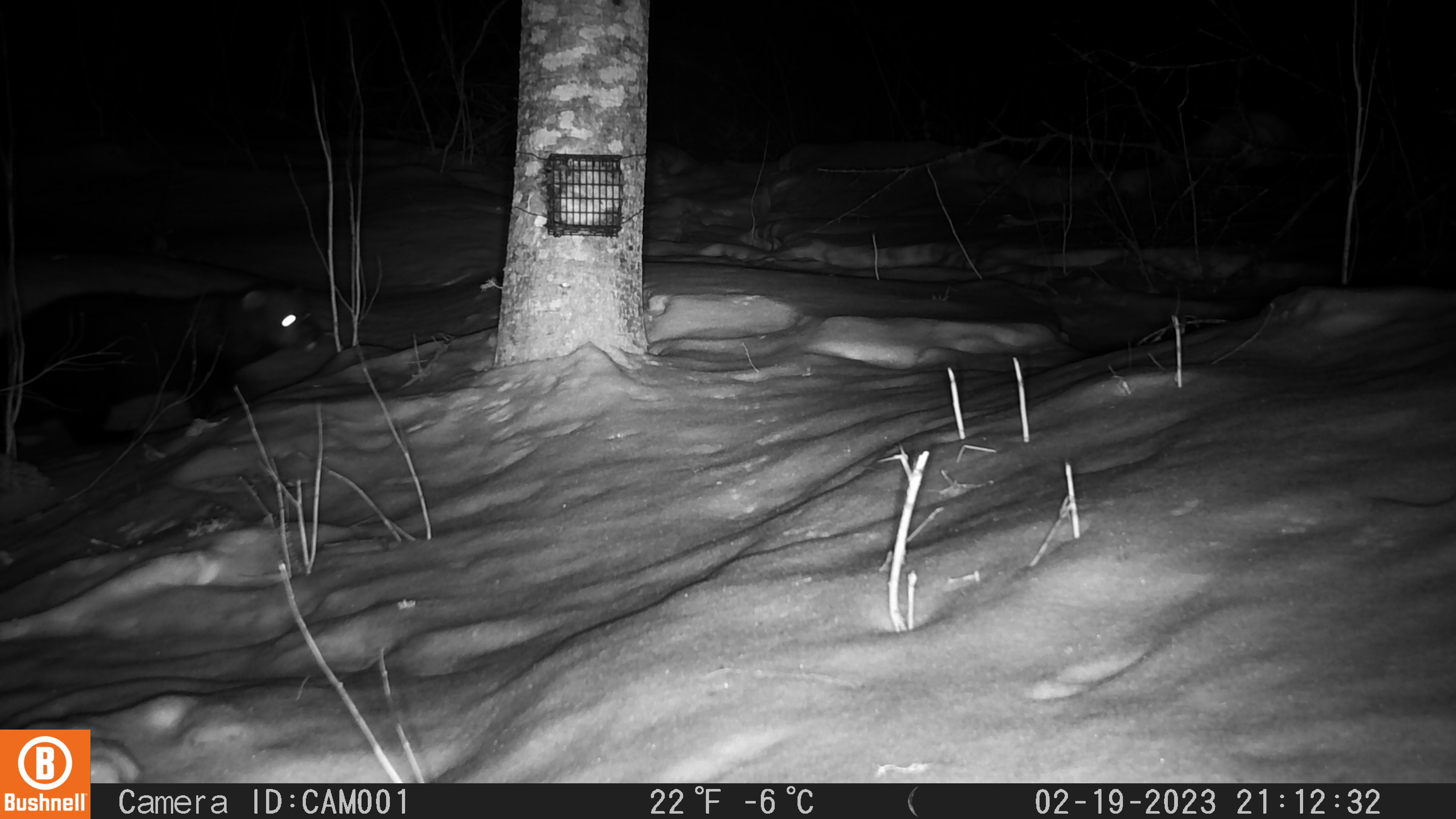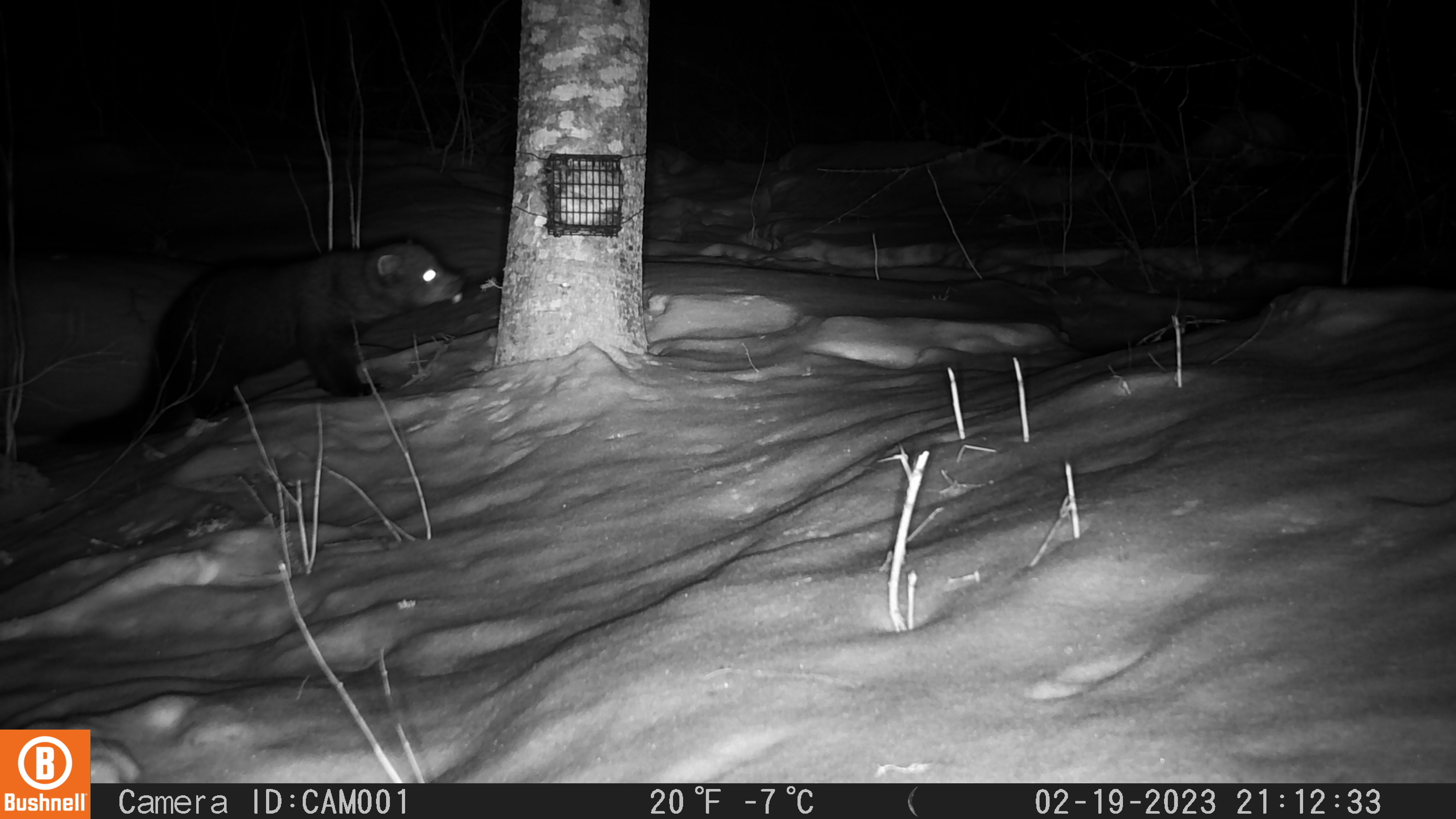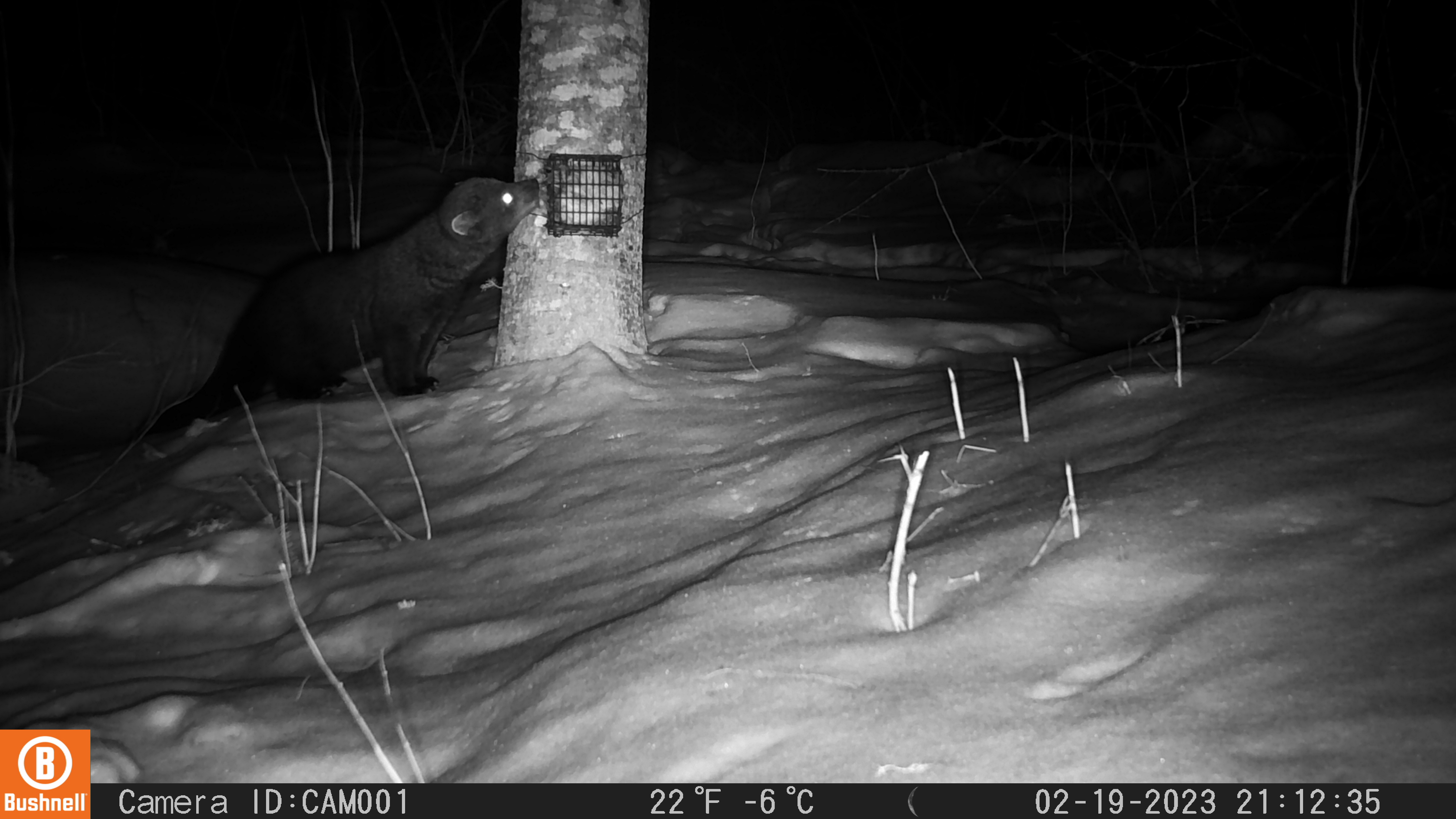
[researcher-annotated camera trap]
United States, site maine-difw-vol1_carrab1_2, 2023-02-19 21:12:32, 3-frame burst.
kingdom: Animalia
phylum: Chordata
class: Mammalia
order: Carnivora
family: Mustelidae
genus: Pekania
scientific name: Pekania pennanti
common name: fisher